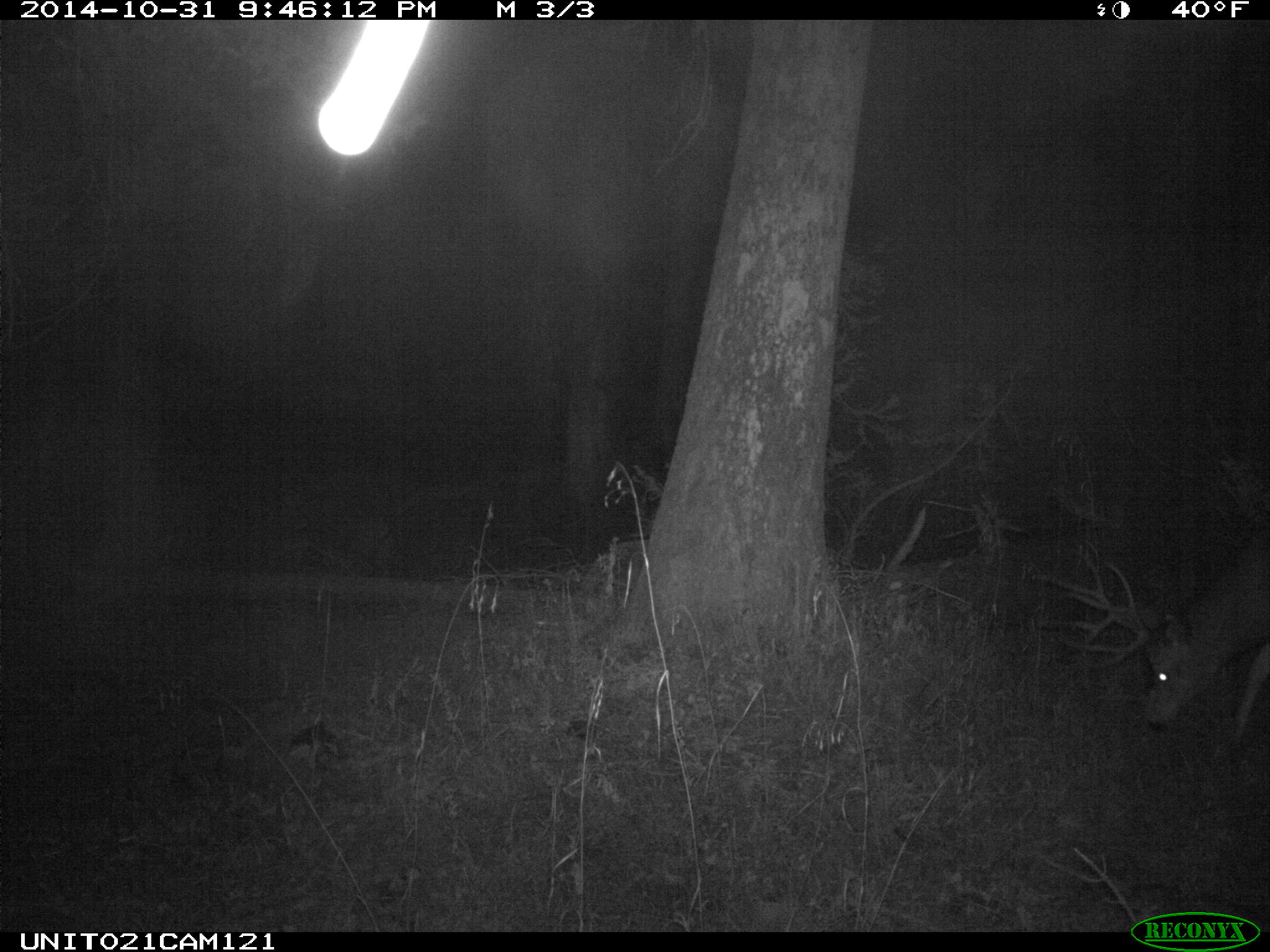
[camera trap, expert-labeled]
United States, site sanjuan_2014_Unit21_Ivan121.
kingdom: Animalia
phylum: Chordata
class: Mammalia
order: Artiodactyla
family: Cervidae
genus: Odocoileus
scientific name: Odocoileus hemionus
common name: mule deer